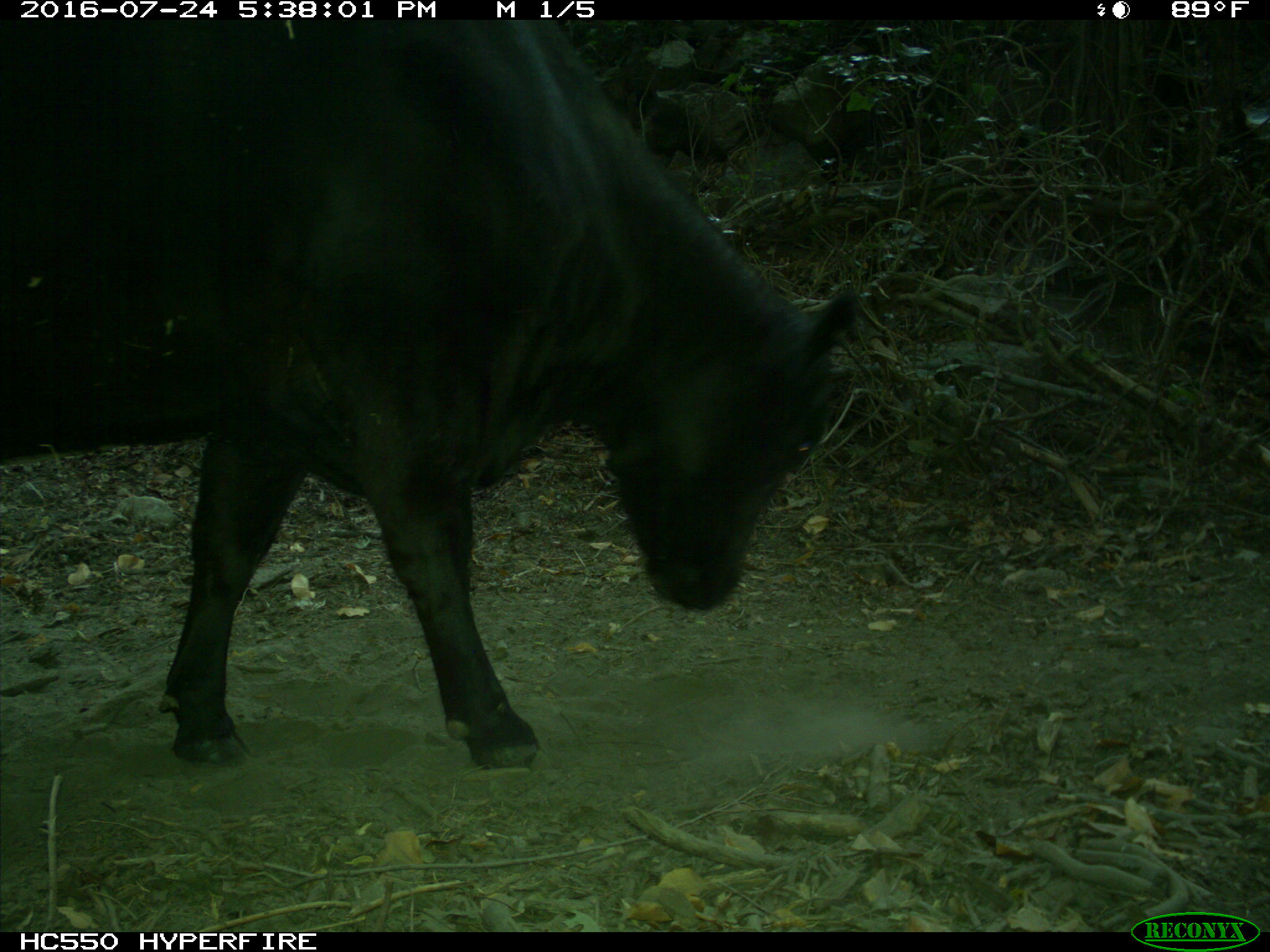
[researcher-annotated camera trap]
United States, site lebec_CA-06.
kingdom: Animalia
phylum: Chordata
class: Mammalia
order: Artiodactyla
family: Bovidae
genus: Bos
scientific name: Bos taurus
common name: domestic cow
Bos taurus (domestic cow).